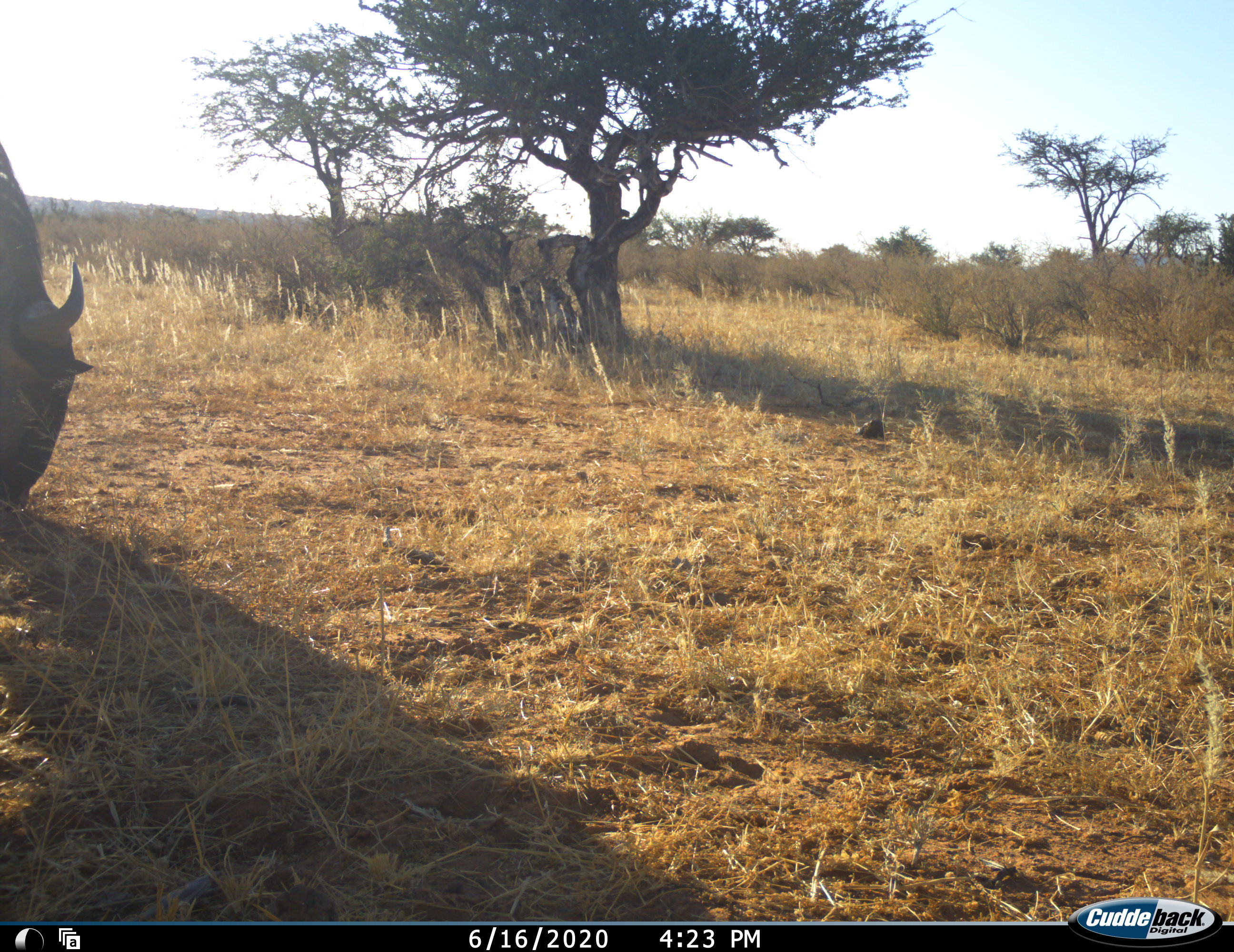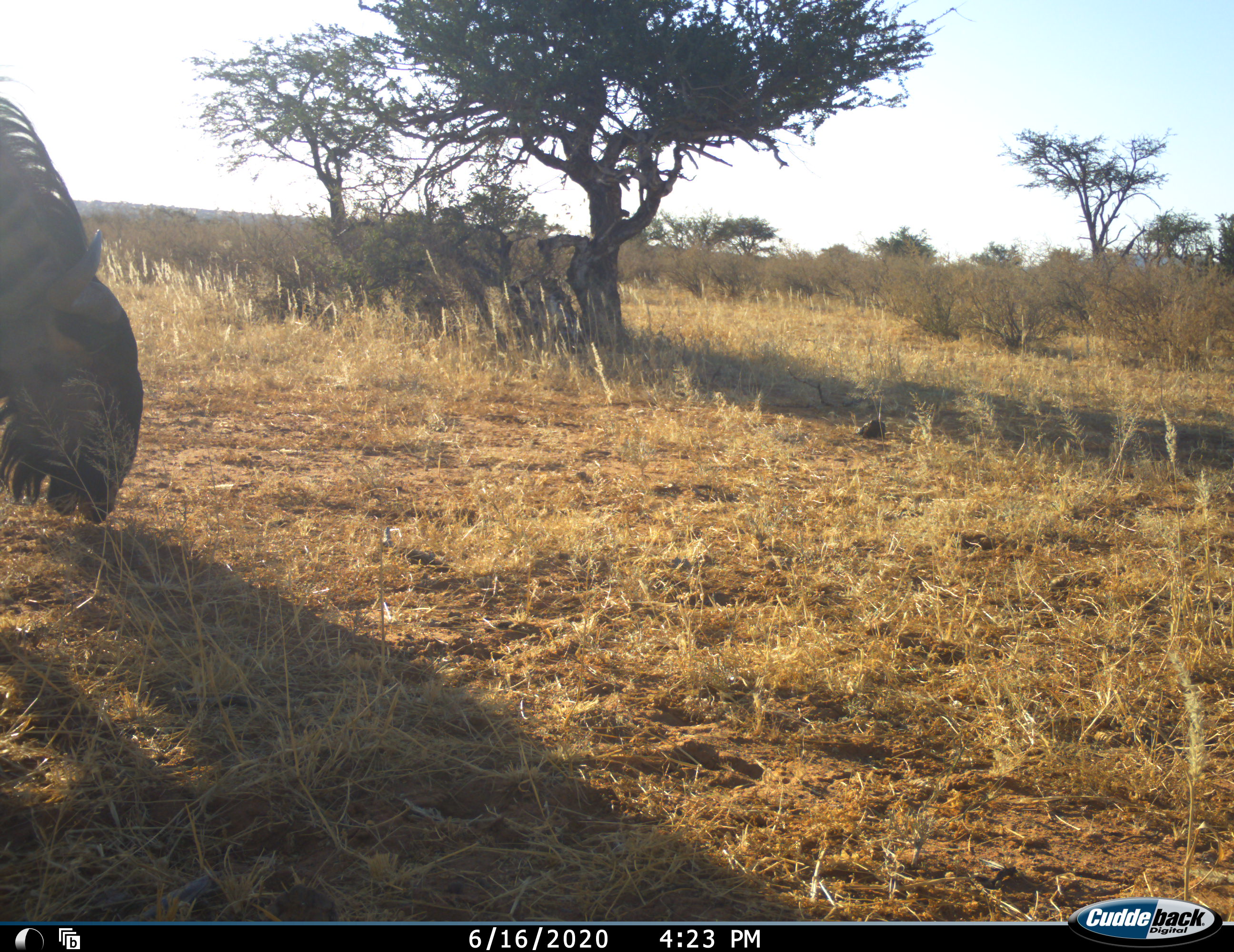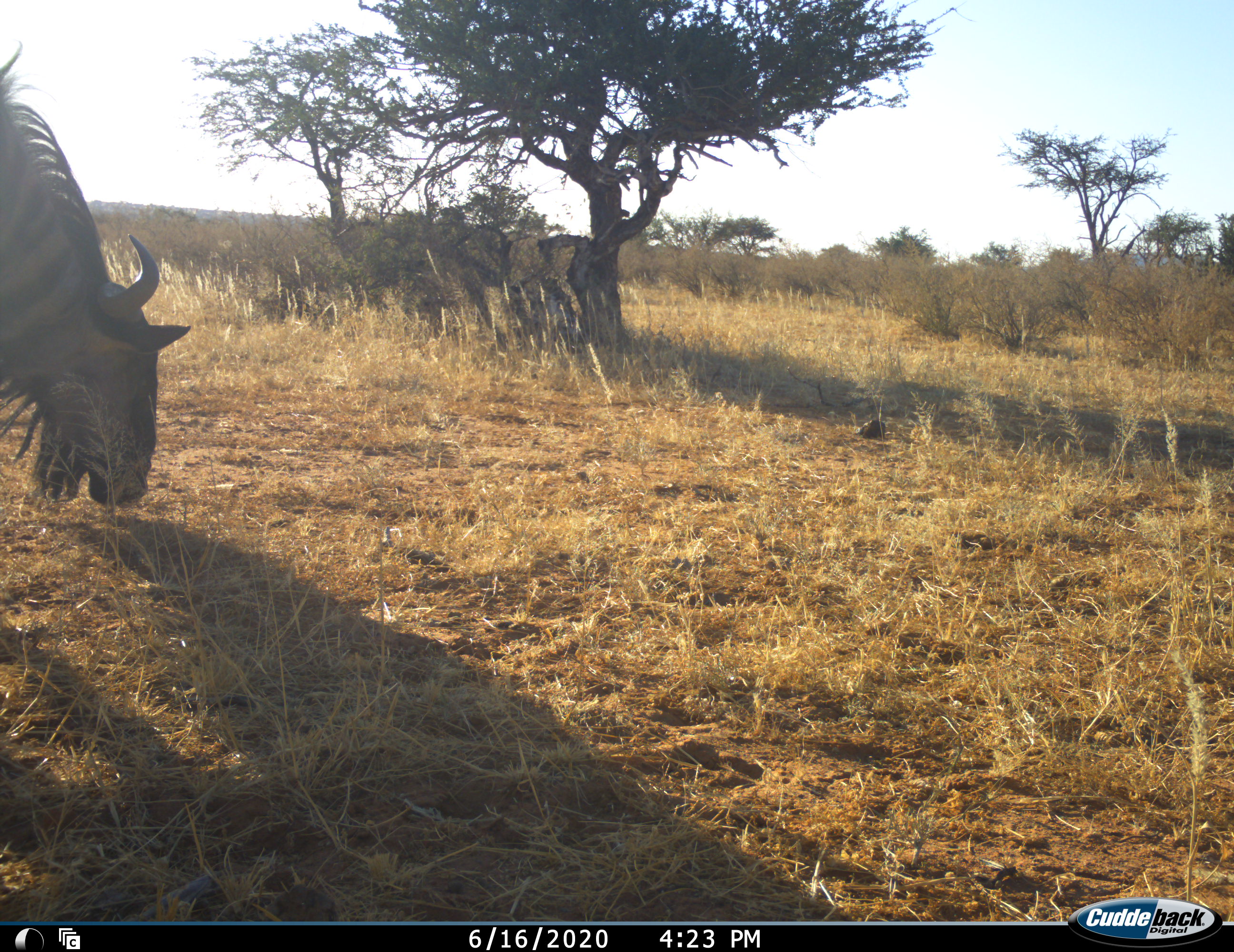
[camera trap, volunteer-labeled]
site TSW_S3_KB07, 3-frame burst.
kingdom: Animalia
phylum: Chordata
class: Mammalia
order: Artiodactyla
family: Bovidae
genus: Connochaetes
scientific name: Connochaetes taurinus taurinus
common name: blue wildebeest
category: wildebeestblue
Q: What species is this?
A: Wildebeestblue (blue wildebeest) (Connochaetes taurinus taurinus).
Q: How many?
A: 1.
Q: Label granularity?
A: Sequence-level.